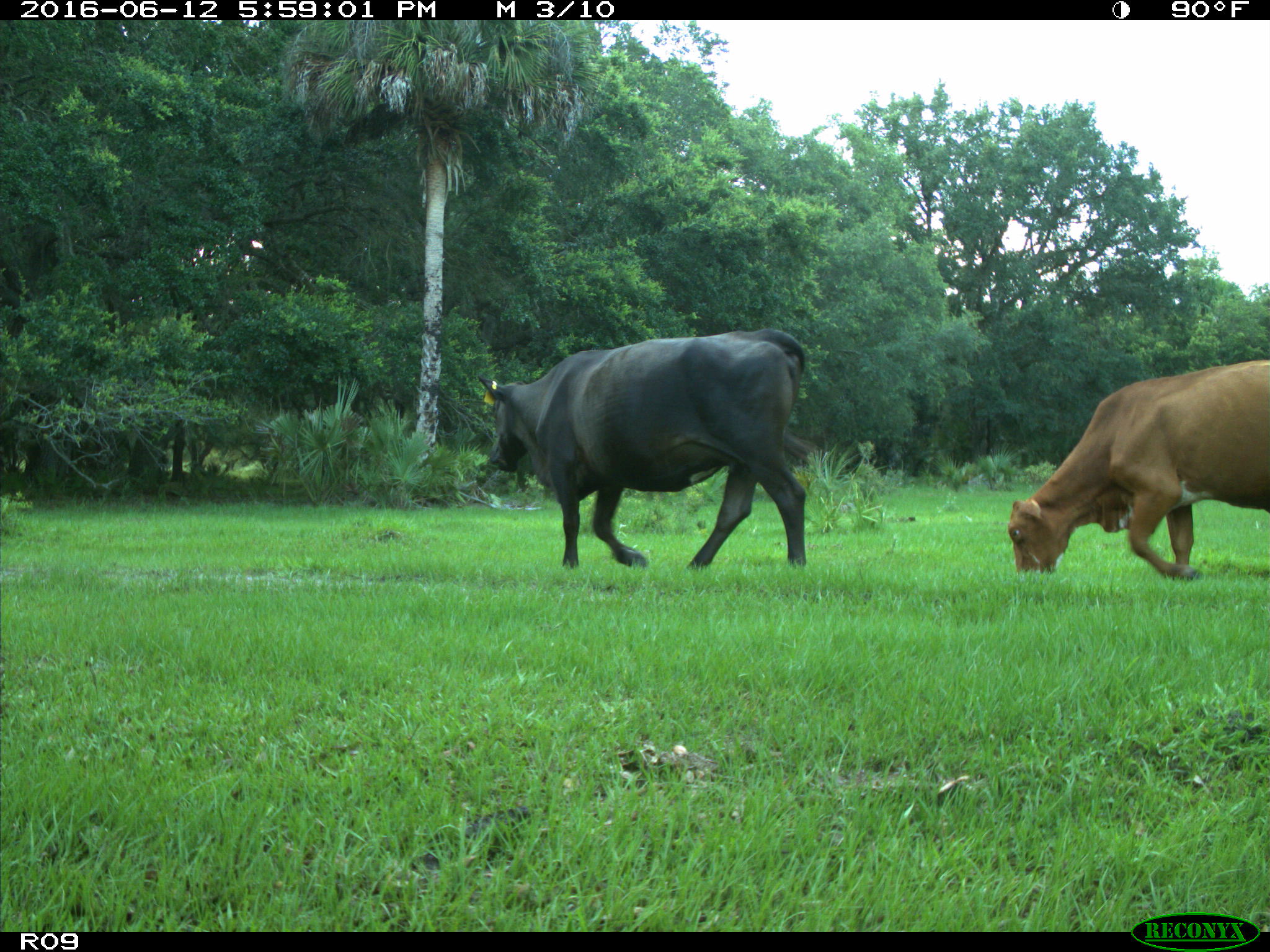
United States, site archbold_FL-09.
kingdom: Animalia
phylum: Chordata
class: Mammalia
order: Artiodactyla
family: Bovidae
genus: Bos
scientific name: Bos taurus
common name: domestic cow